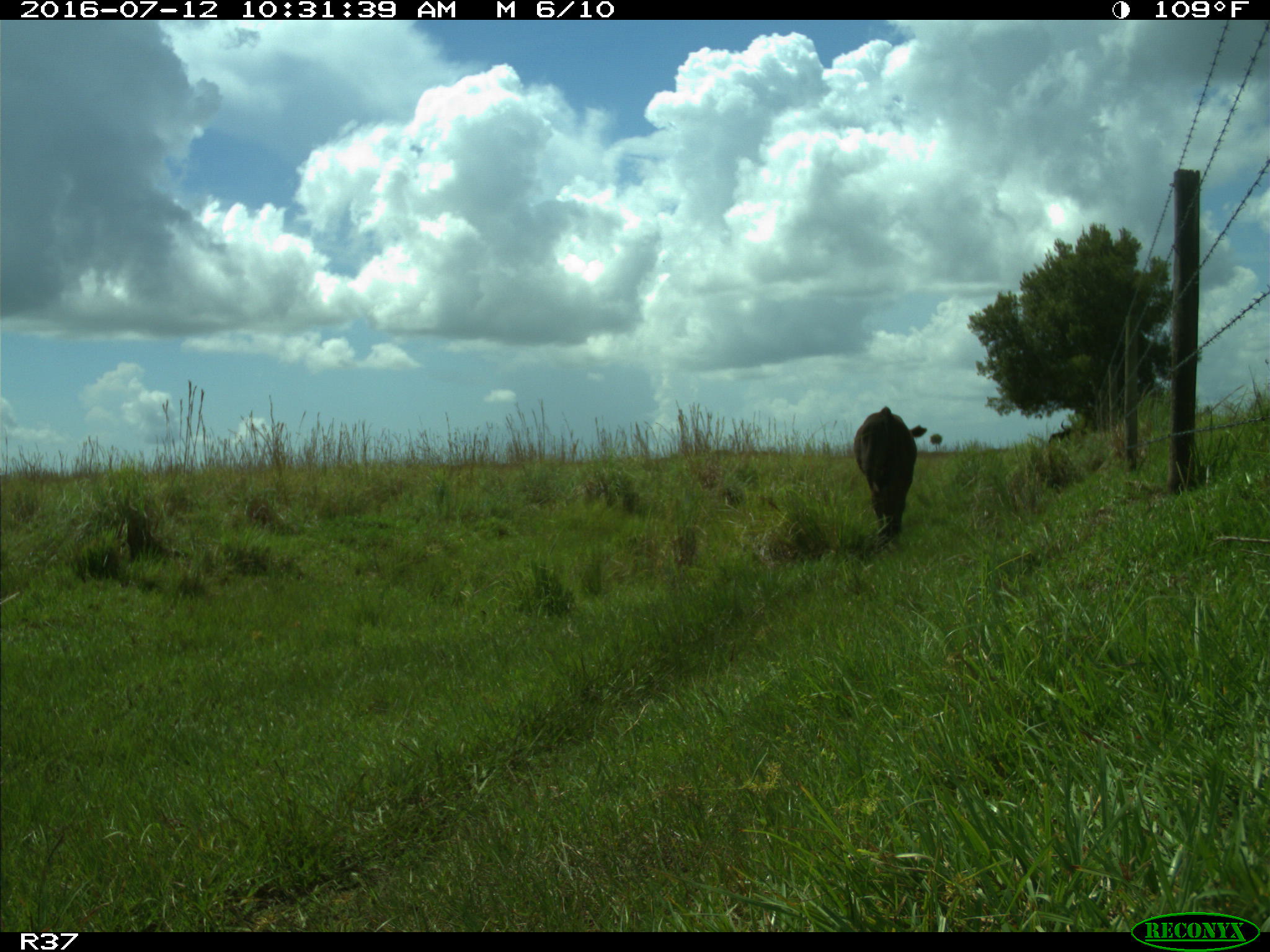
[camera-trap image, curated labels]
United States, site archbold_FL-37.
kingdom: Animalia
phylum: Chordata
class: Mammalia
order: Artiodactyla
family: Bovidae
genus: Bos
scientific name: Bos taurus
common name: domestic cow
Bos taurus (domestic cow).